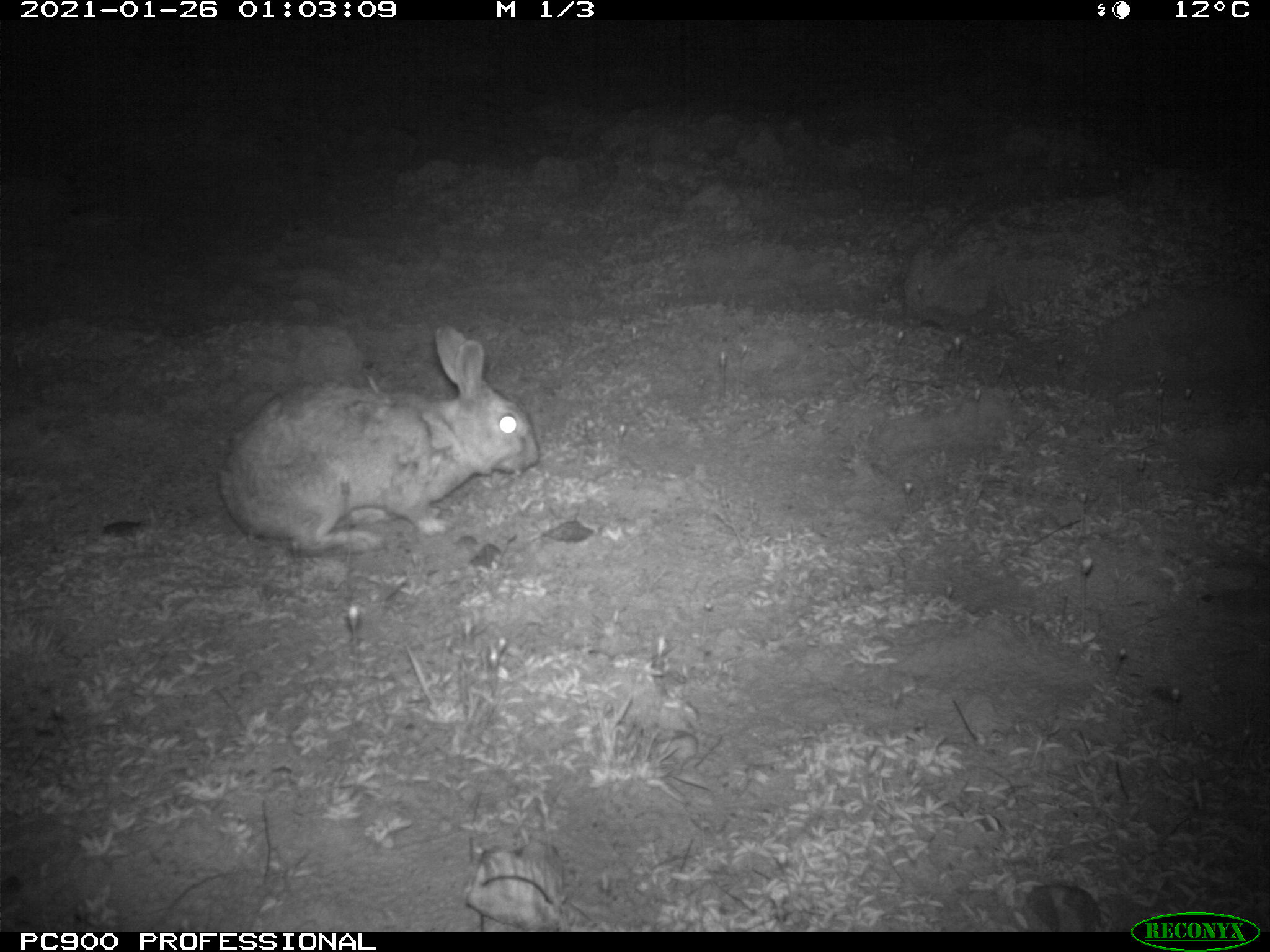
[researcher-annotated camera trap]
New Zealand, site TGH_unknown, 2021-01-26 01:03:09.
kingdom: Animalia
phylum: Chordata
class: Mammalia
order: Lagomorpha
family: Leporidae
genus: Oryctolagus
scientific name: Oryctolagus cuniculus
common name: european rabbit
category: rabbit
Rabbit (european rabbit) (Oryctolagus cuniculus).